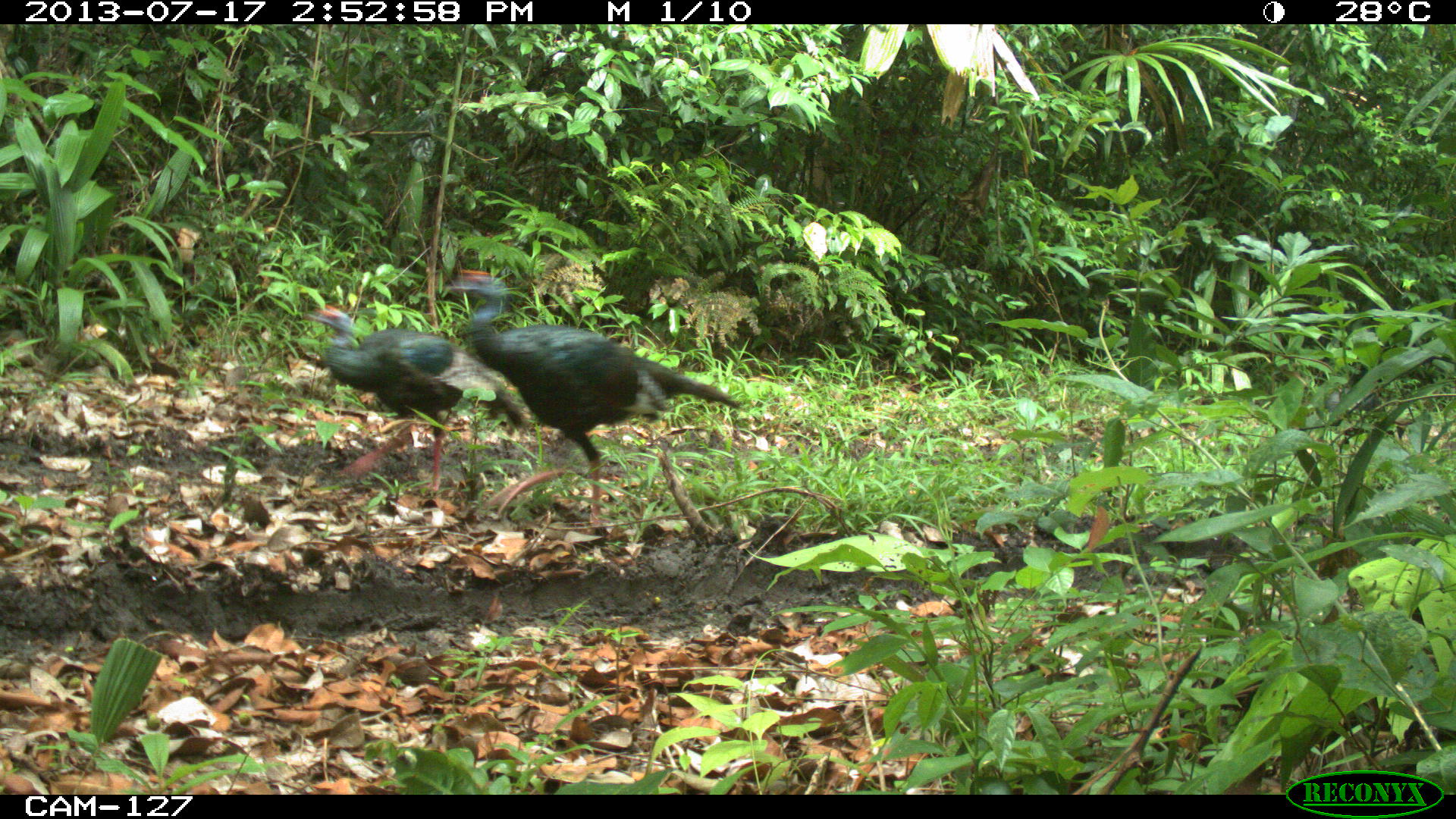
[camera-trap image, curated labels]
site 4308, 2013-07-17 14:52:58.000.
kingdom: Animalia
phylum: Chordata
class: Aves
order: Galliformes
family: Phasianidae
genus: Meleagris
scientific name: Meleagris ocellata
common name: ocellated turkey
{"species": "Meleagris ocellata (ocellated turkey)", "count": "6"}